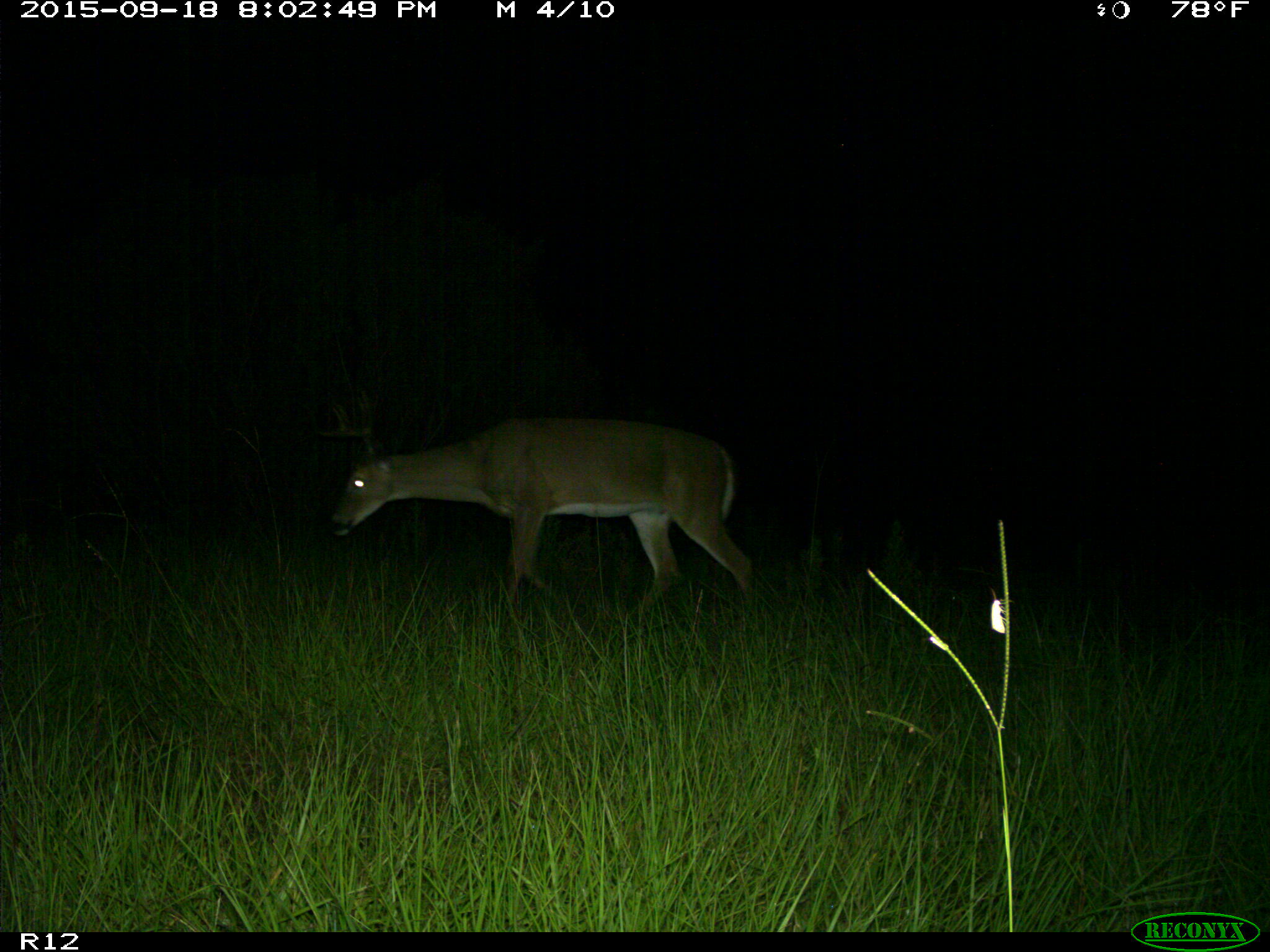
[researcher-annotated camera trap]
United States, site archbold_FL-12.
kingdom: Animalia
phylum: Chordata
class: Mammalia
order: Artiodactyla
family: Cervidae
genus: Odocoileus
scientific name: Odocoileus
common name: deer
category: unidentified deer